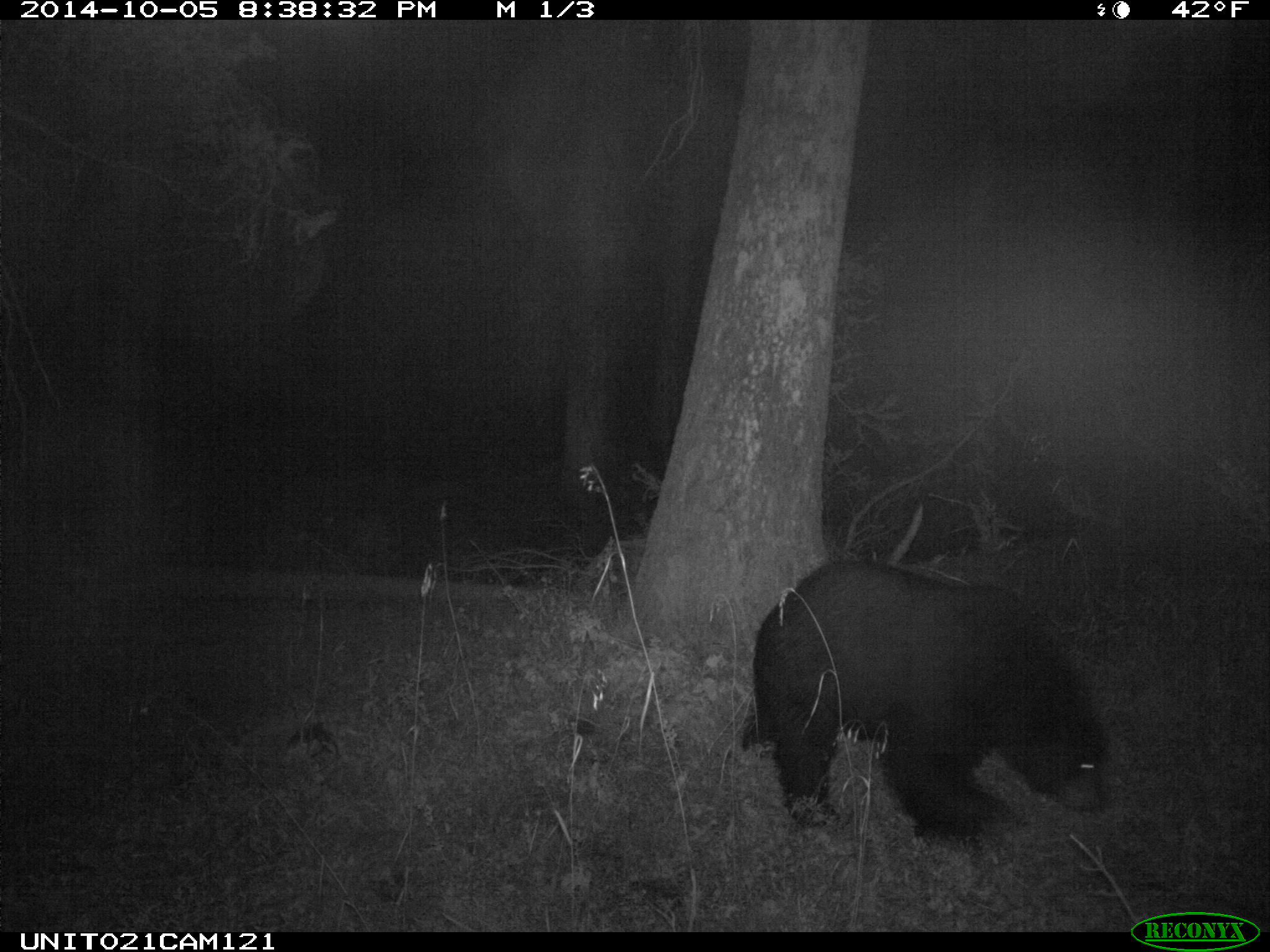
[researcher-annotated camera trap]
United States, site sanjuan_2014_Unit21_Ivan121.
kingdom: Animalia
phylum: Chordata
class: Mammalia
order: Carnivora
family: Ursidae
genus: Ursus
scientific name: Ursus americanus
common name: american black bear